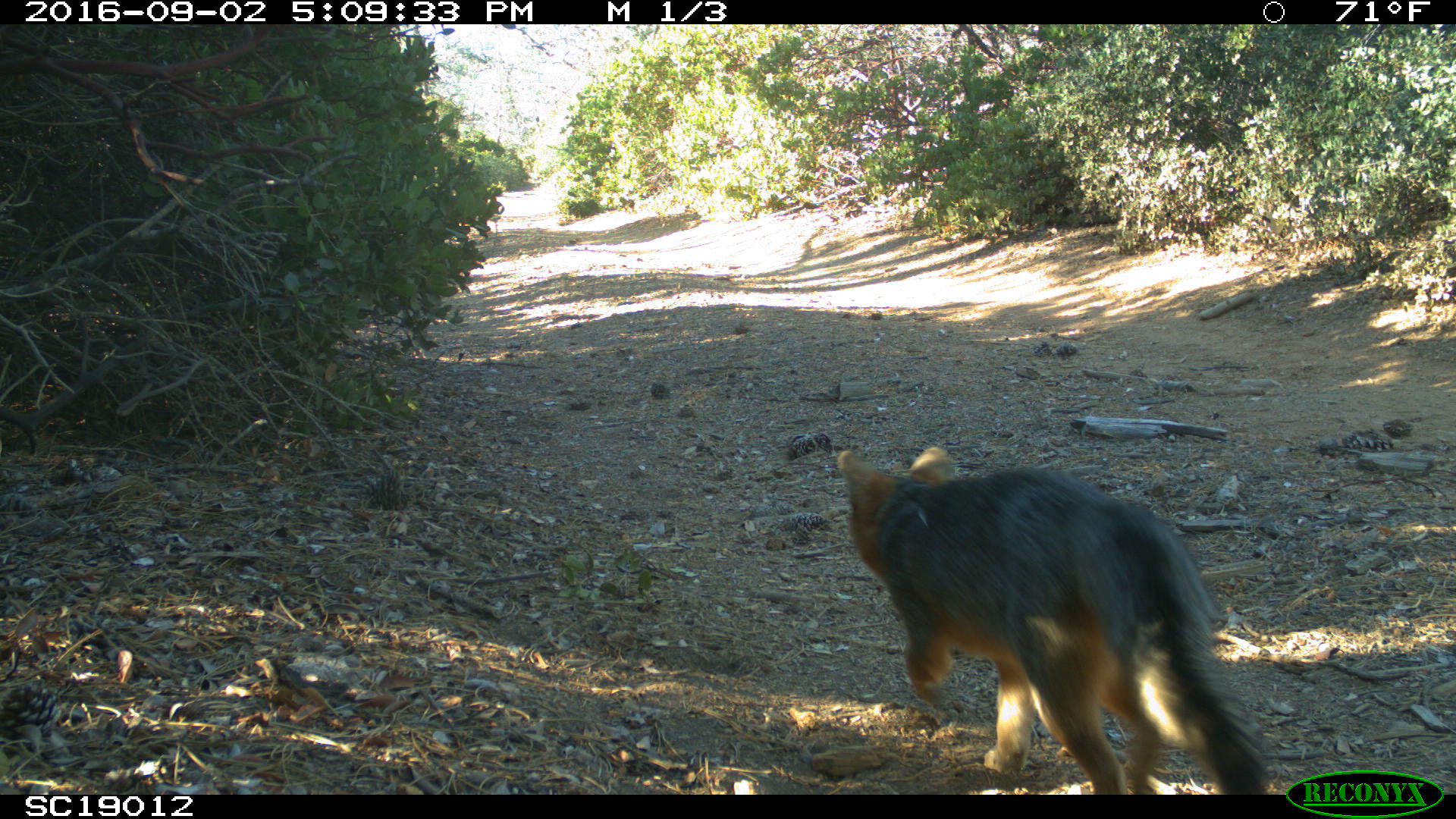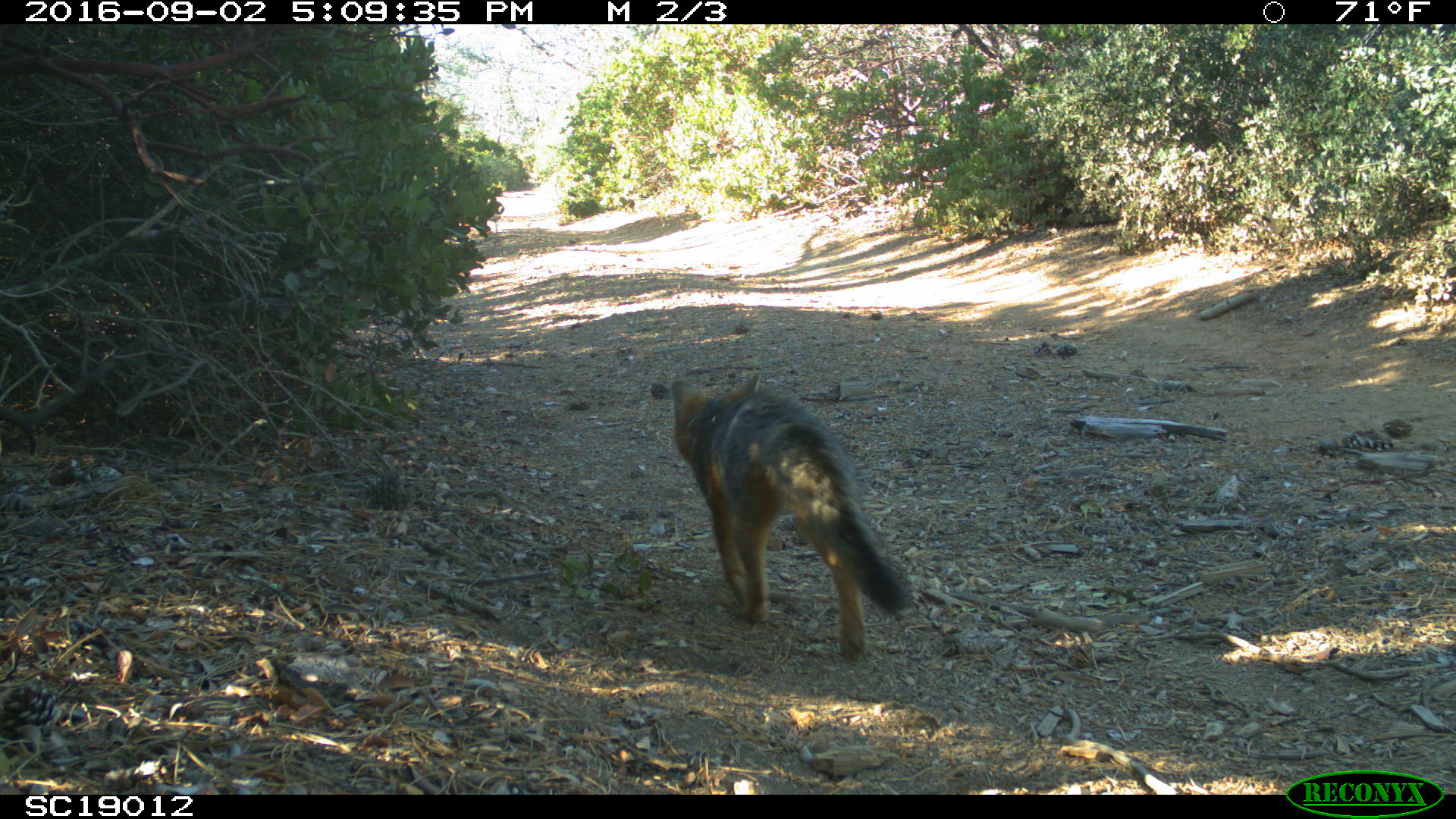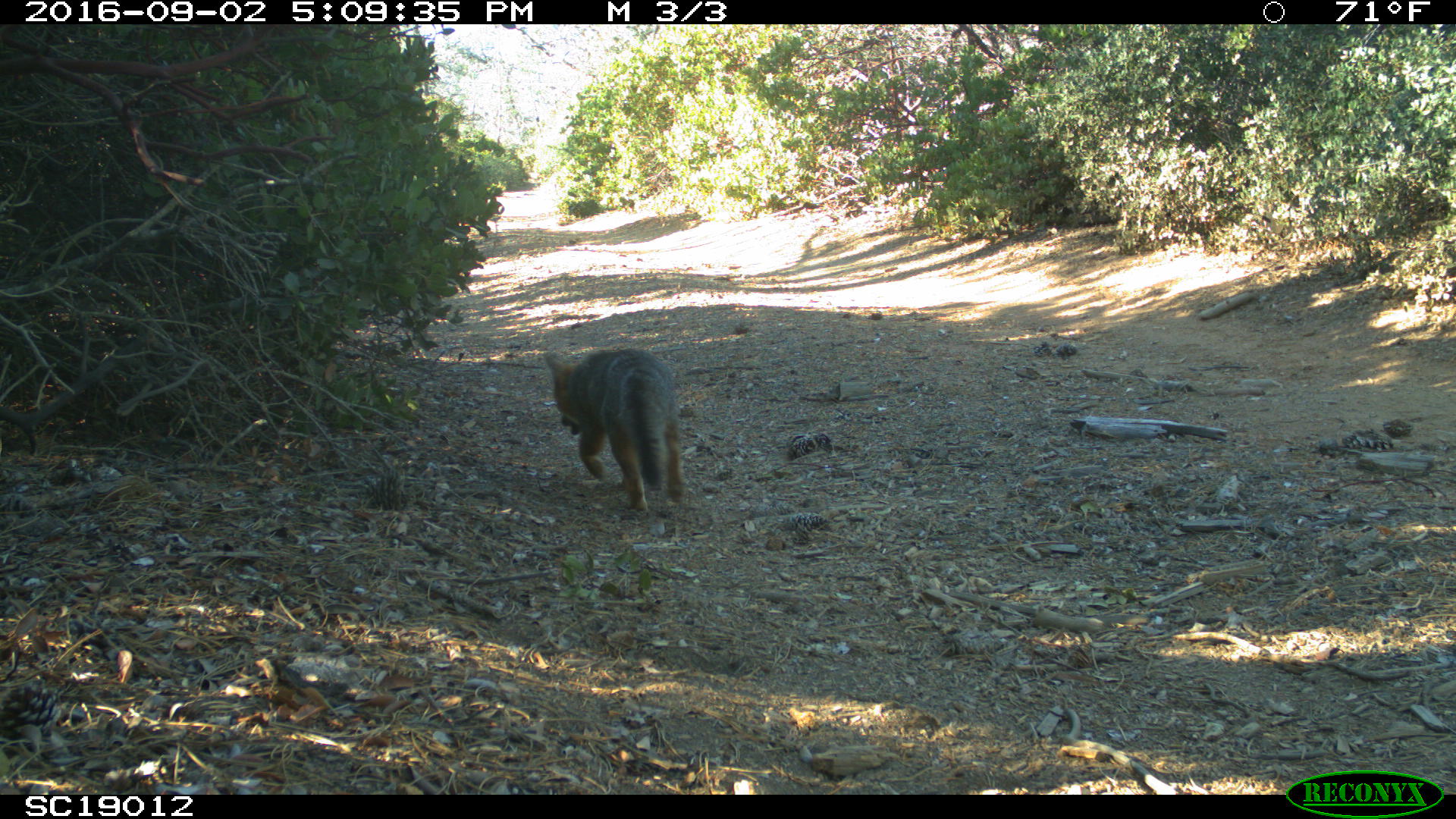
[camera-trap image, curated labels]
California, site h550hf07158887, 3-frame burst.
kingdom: Animalia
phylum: Chordata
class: Mammalia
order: Carnivora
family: Canidae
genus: Urocyon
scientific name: Urocyon littoralis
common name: island fox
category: fox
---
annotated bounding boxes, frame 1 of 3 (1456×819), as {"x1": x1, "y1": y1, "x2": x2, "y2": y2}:
fox: {"x1": 838, "y1": 444, "x2": 1272, "y2": 795}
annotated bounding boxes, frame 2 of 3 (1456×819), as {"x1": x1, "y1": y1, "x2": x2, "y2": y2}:
fox: {"x1": 670, "y1": 371, "x2": 912, "y2": 661}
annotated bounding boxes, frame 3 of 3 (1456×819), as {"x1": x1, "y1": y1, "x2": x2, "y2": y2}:
fox: {"x1": 542, "y1": 347, "x2": 683, "y2": 510}